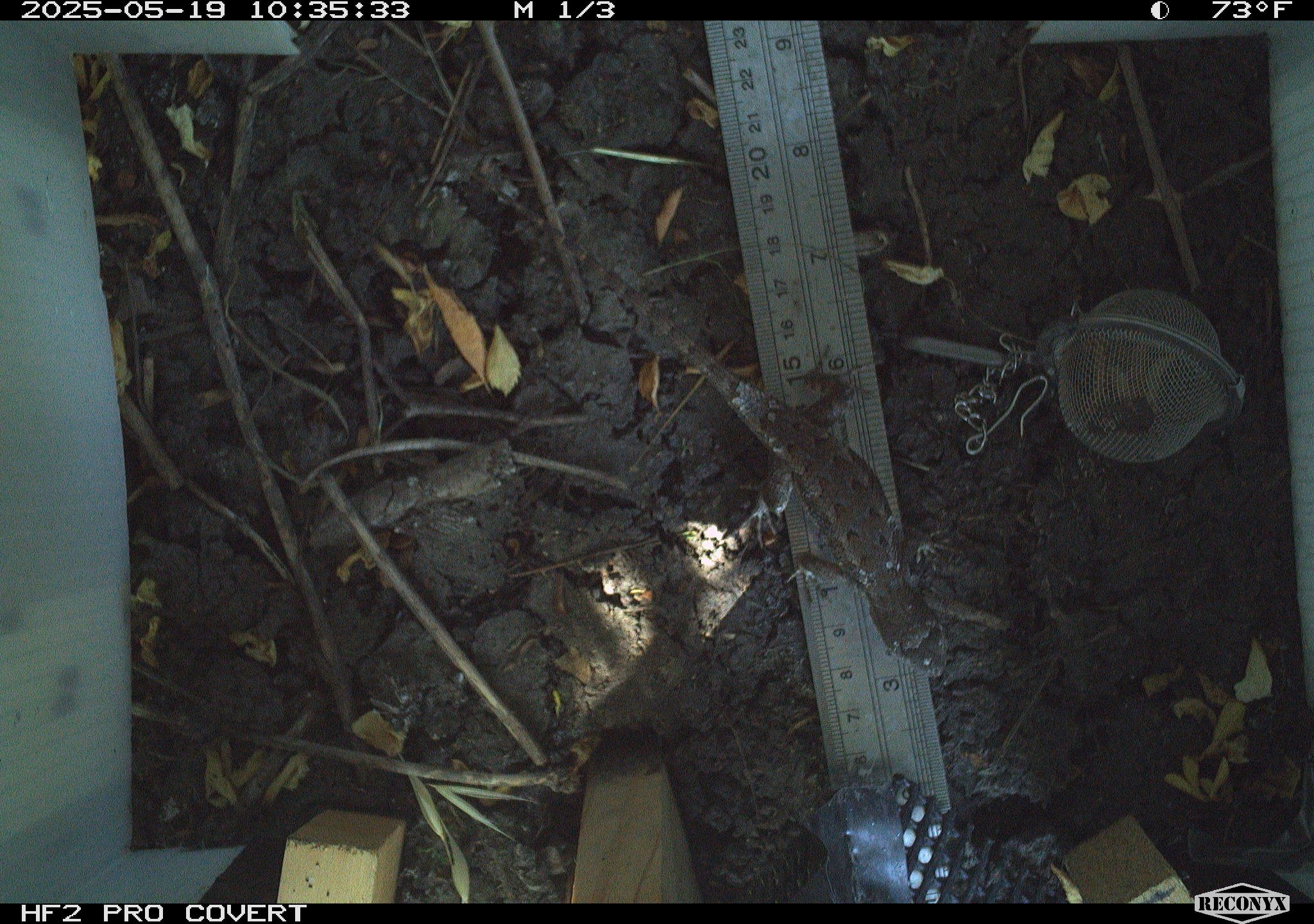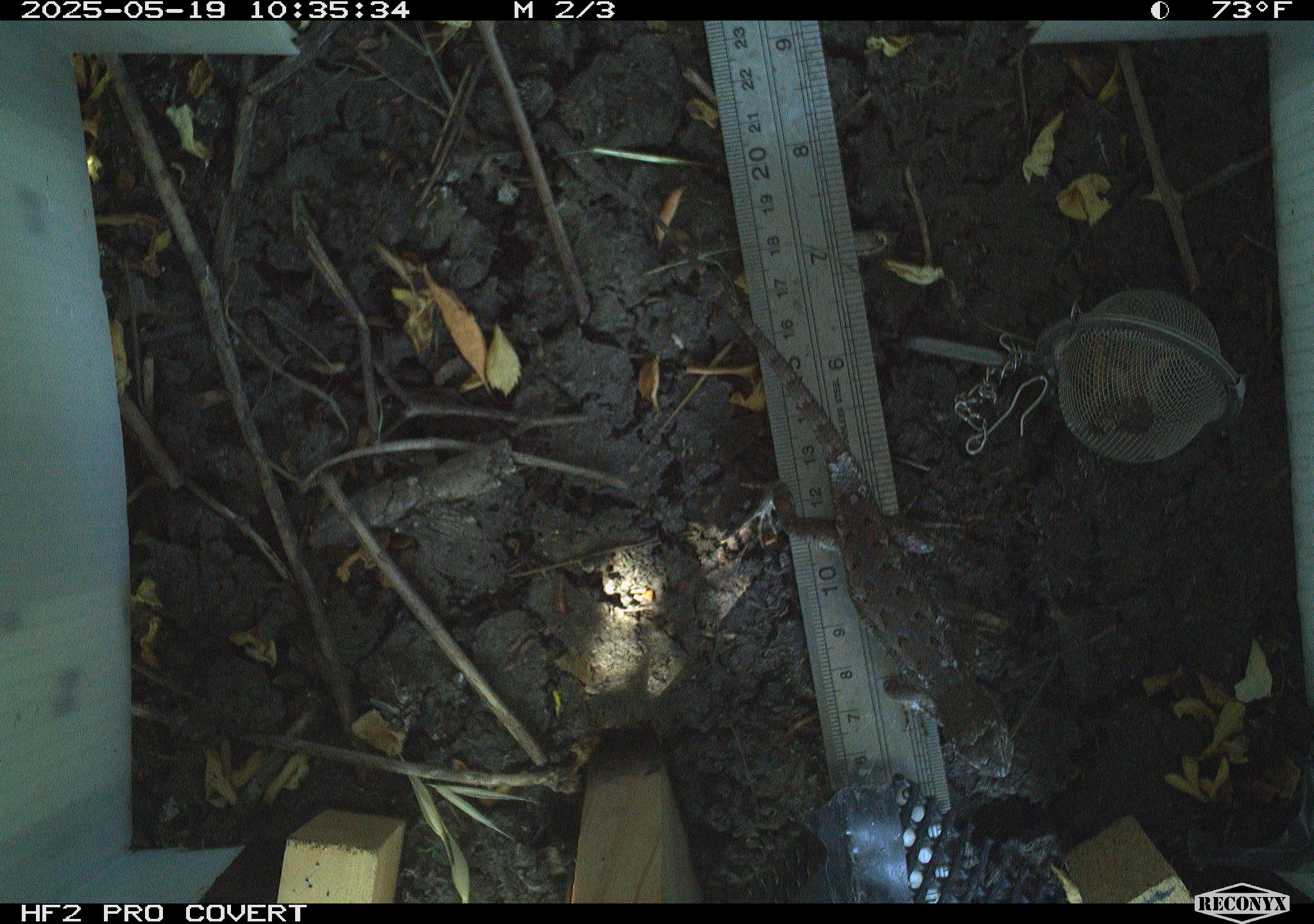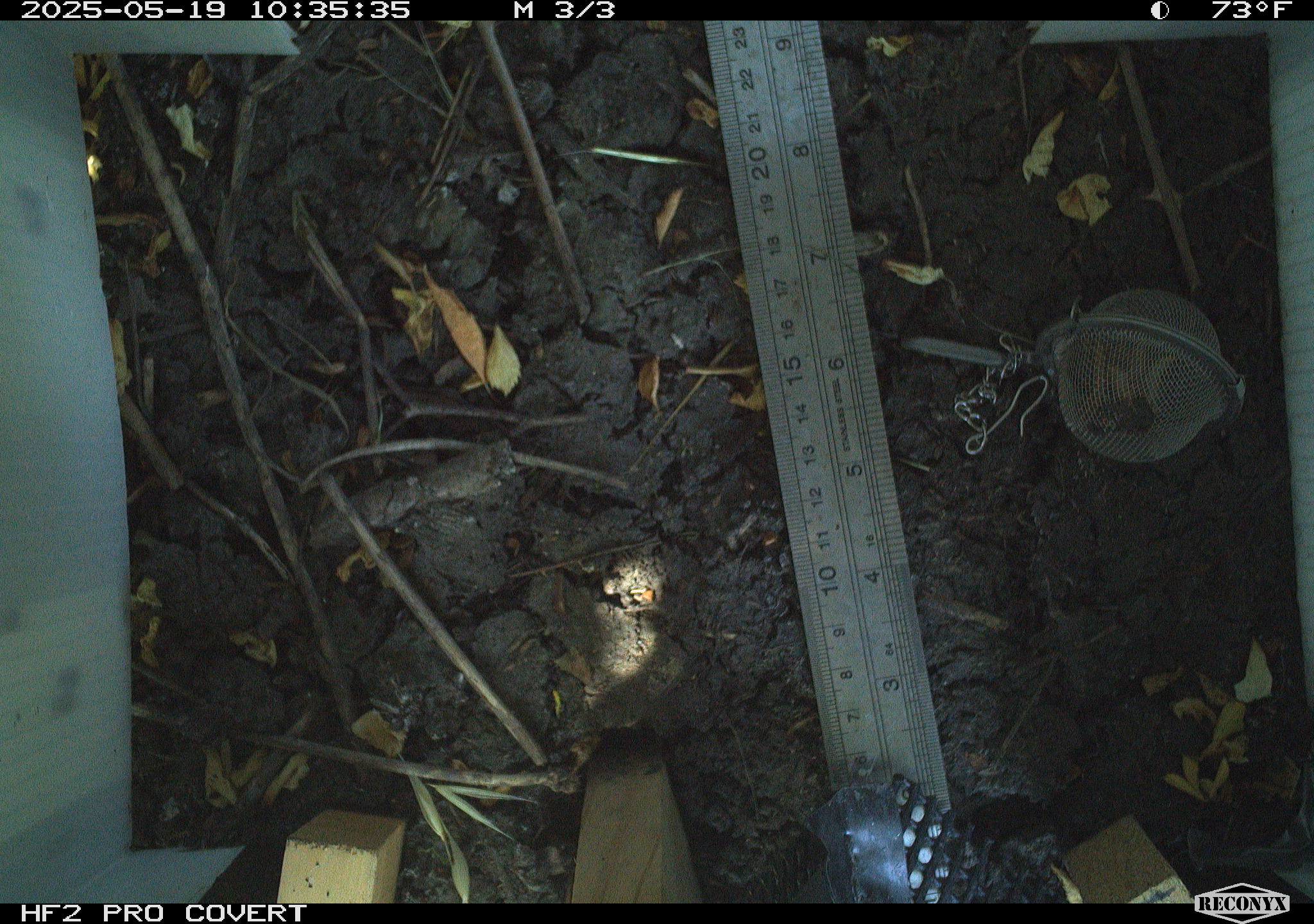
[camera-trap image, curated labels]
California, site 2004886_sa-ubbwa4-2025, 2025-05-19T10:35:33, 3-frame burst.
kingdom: Animalia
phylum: Chordata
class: Reptilia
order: Squamata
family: Phrynosomatidae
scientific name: Phrynosomatidae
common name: north american spiny lizards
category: sceloporus/uta species